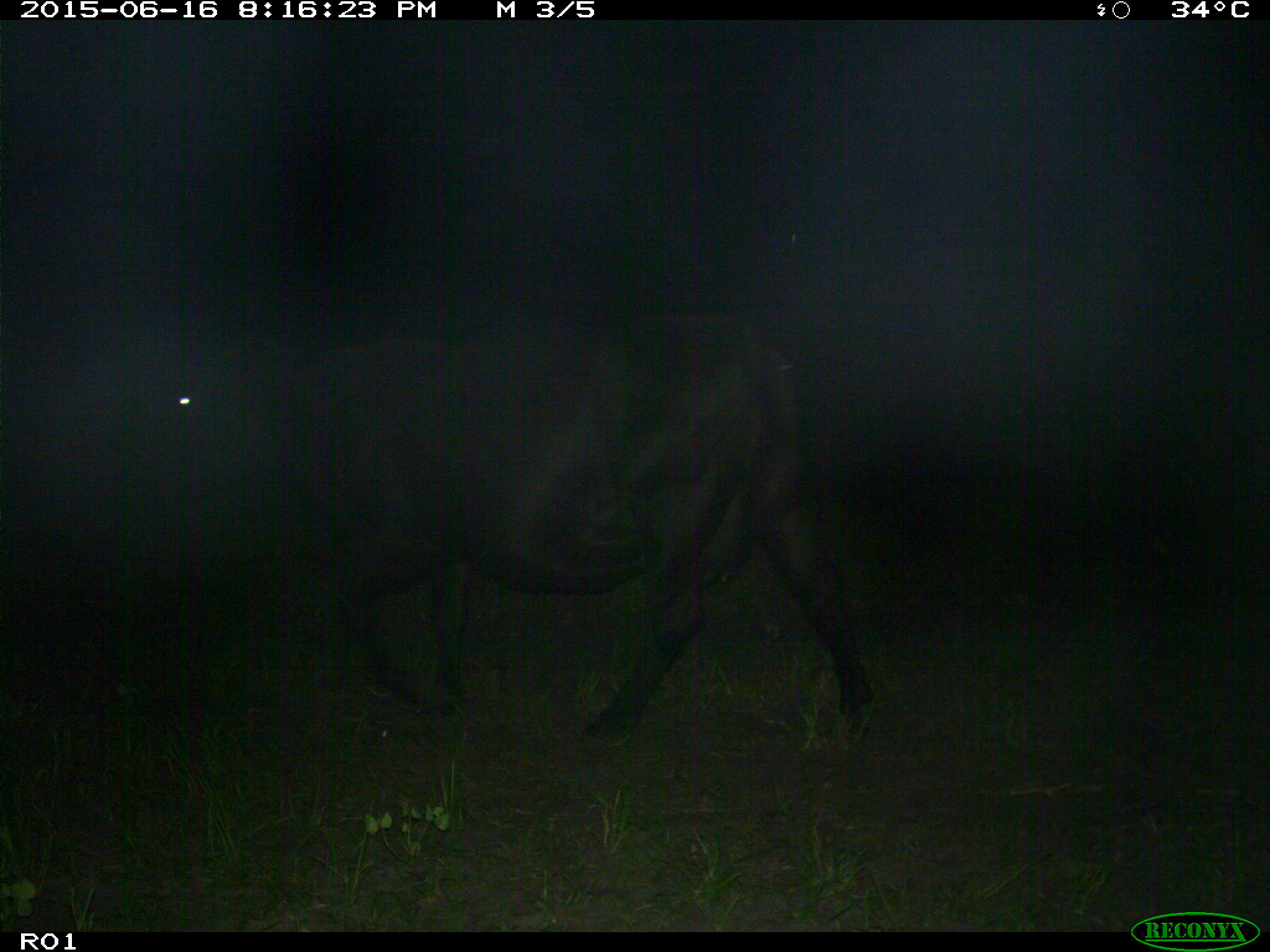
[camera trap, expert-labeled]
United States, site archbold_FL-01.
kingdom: Animalia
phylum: Chordata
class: Mammalia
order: Artiodactyla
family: Bovidae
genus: Bos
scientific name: Bos taurus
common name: domestic cow